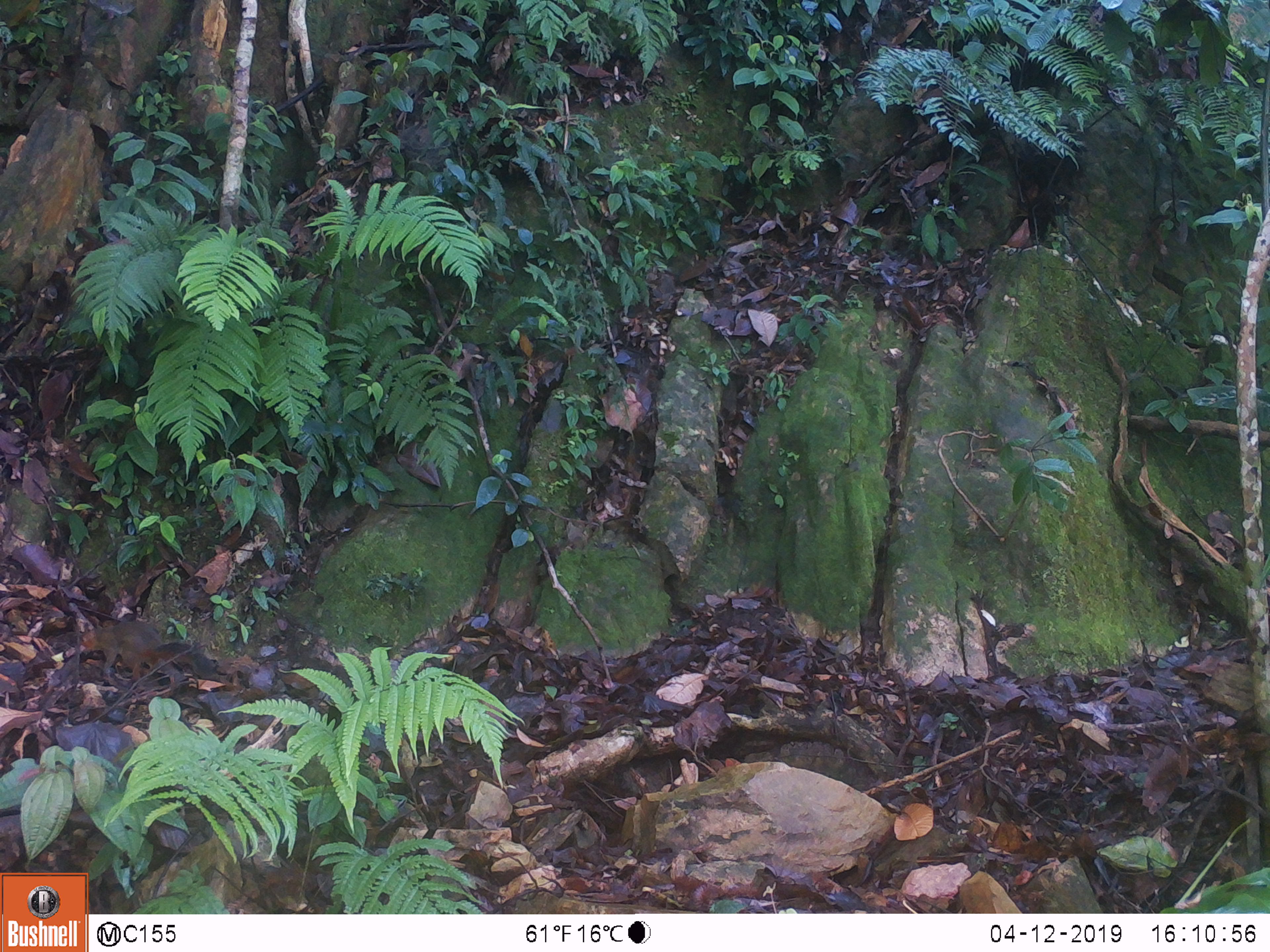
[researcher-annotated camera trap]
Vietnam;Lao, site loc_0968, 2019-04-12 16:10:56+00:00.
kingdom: Animalia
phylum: Chordata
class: Mammalia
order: Rodentia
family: Sciuridae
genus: Dremomys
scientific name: Dremomys rufigenis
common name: red-cheeked squirrel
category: red cheeked squirrel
Red cheeked squirrel (red-cheeked squirrel) (Dremomys rufigenis). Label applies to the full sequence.